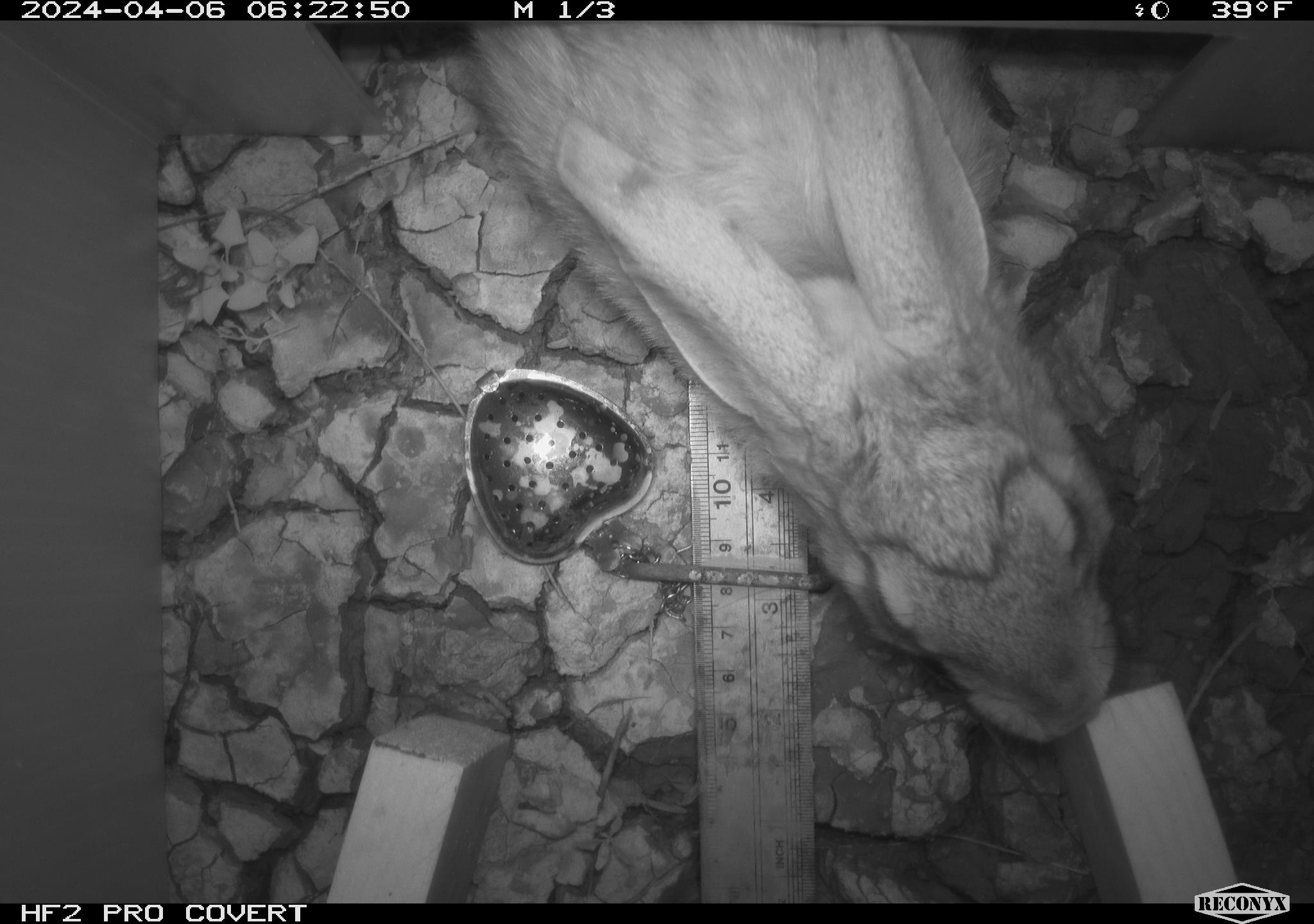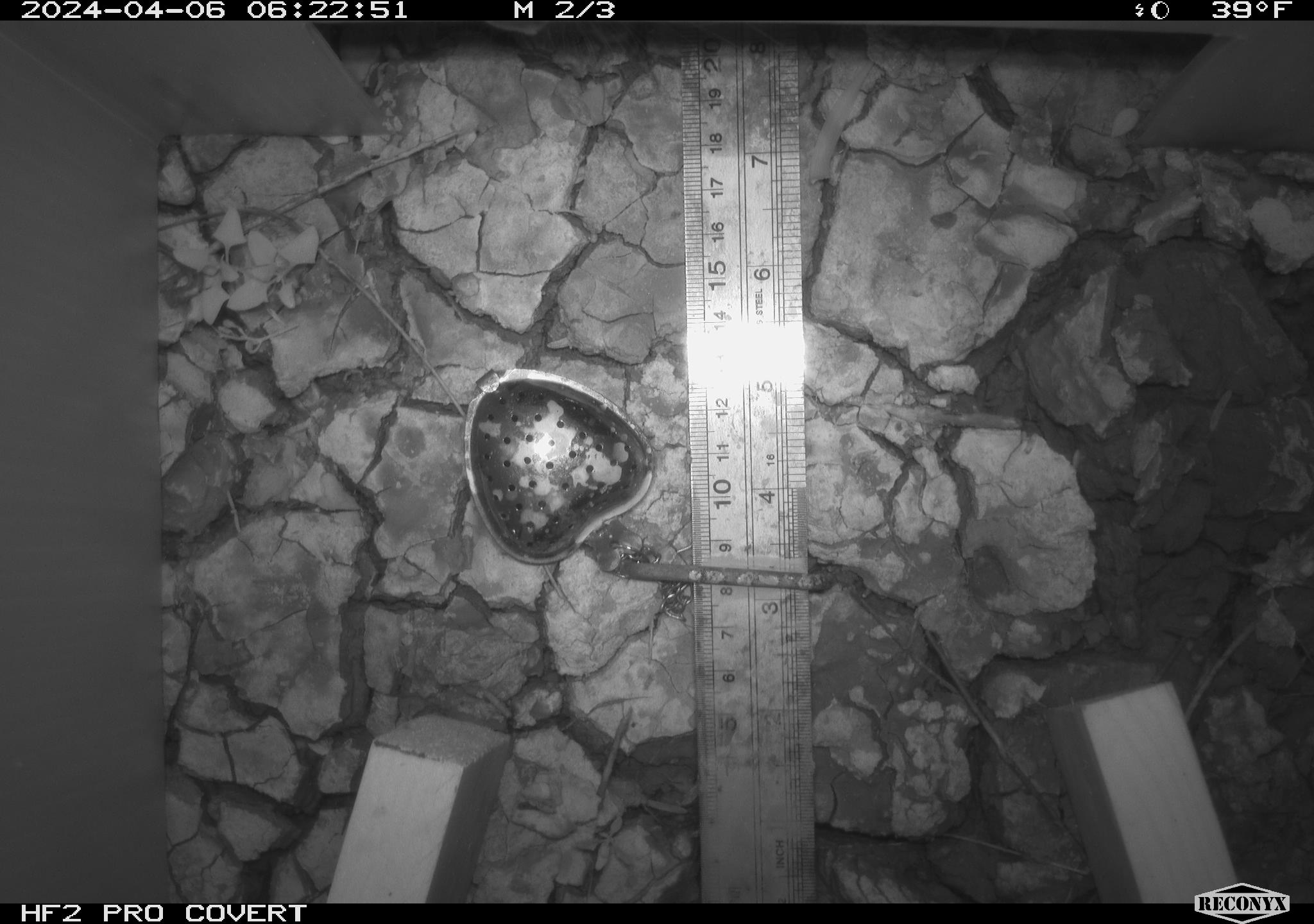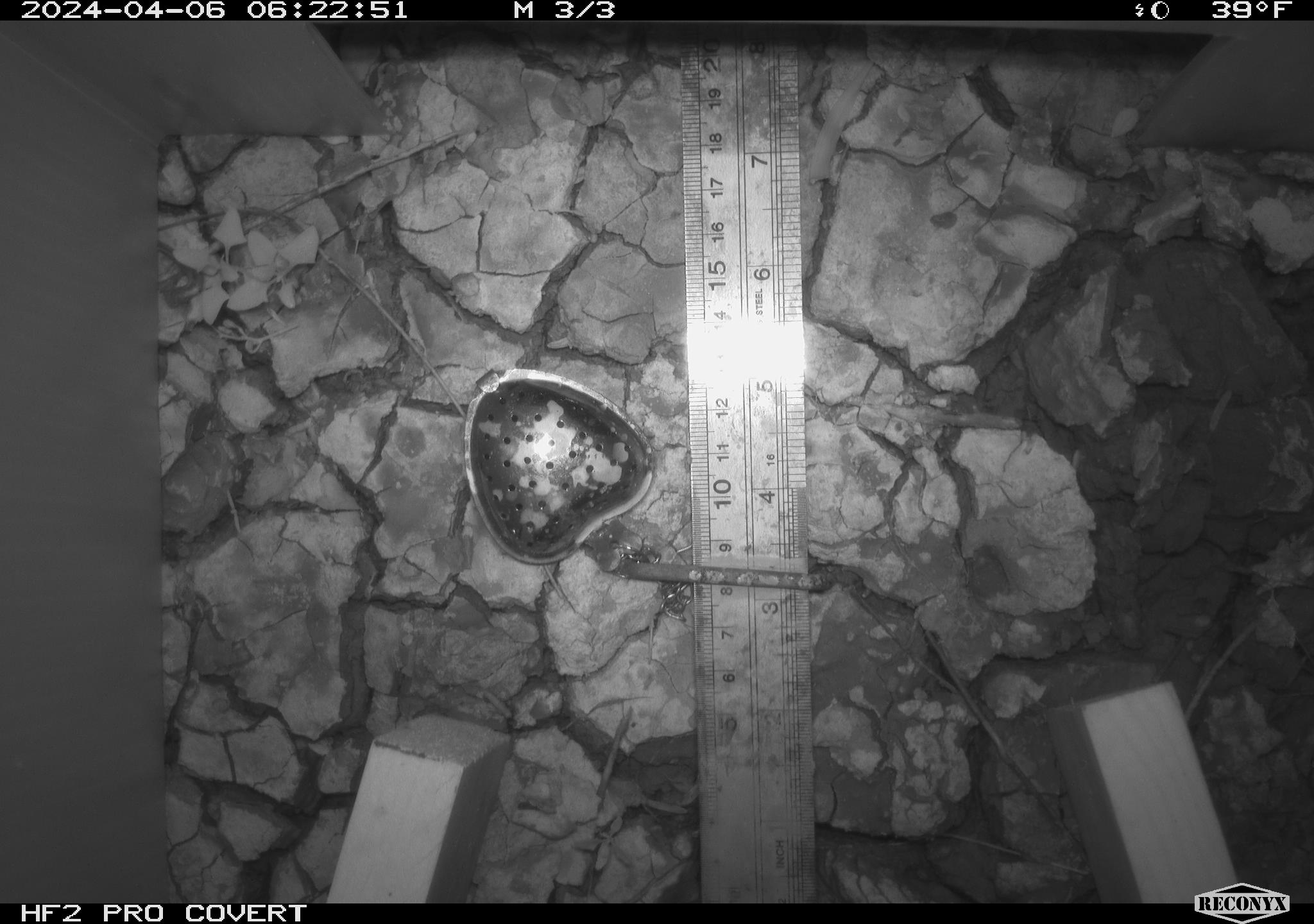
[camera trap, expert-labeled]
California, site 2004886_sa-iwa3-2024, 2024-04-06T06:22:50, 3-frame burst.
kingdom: Animalia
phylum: Chordata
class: Mammalia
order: Lagomorpha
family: Leporidae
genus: Lepus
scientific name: Lepus californicus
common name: black-tailed jackrabbit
Black-tailed jackrabbit (Lepus californicus).